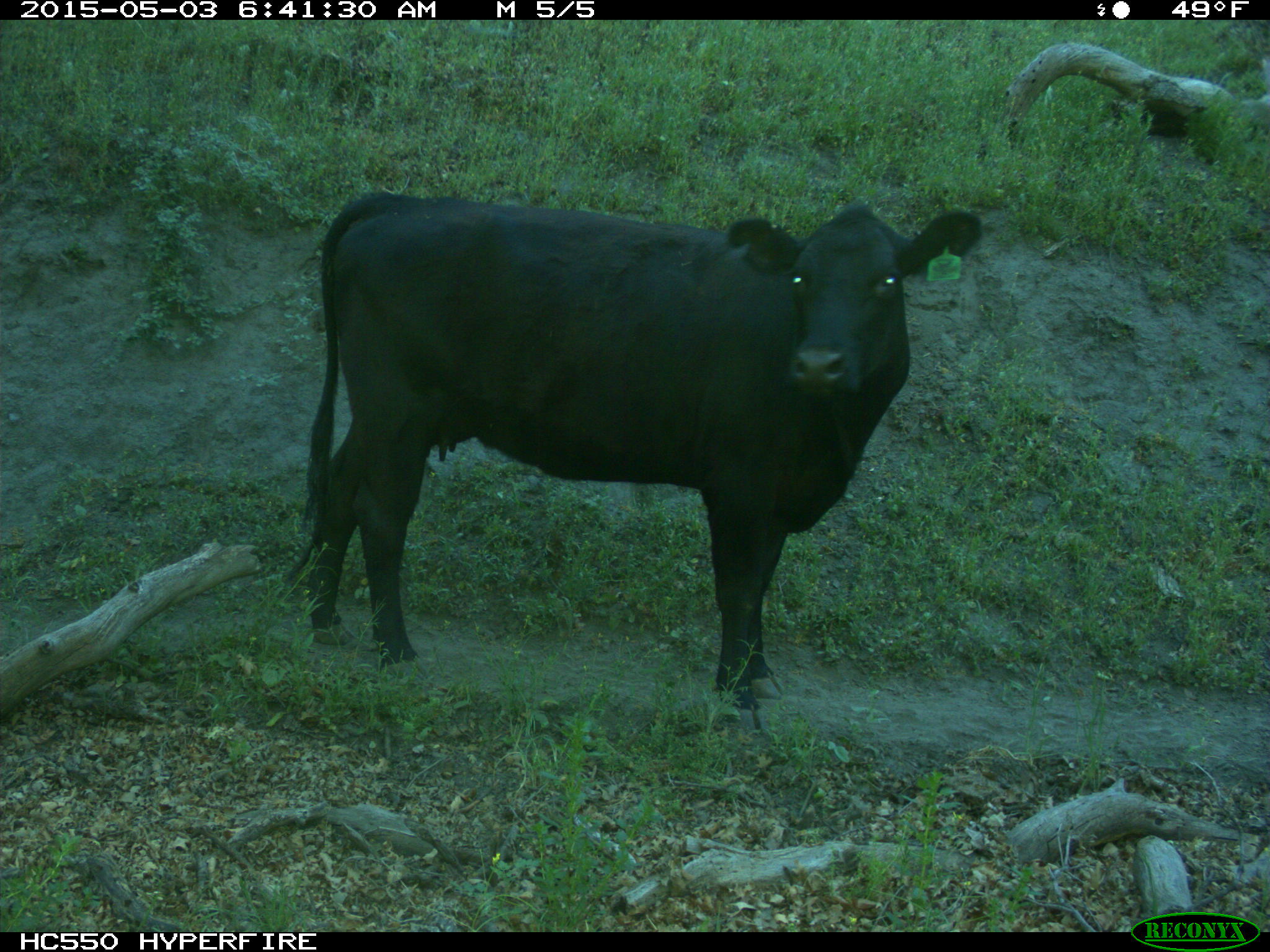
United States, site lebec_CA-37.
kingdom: Animalia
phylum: Chordata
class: Mammalia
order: Artiodactyla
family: Bovidae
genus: Bos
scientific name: Bos taurus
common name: domestic cow